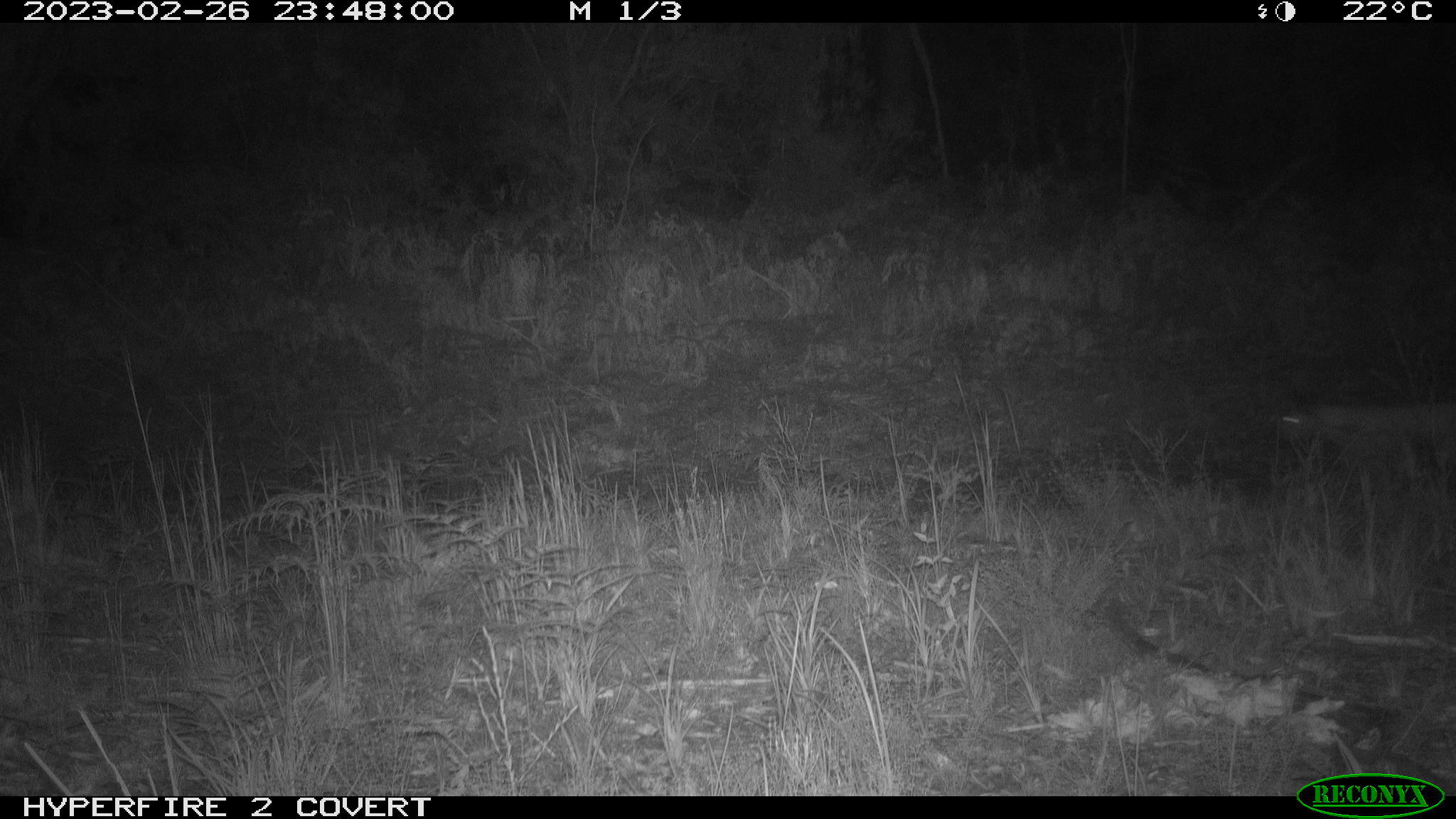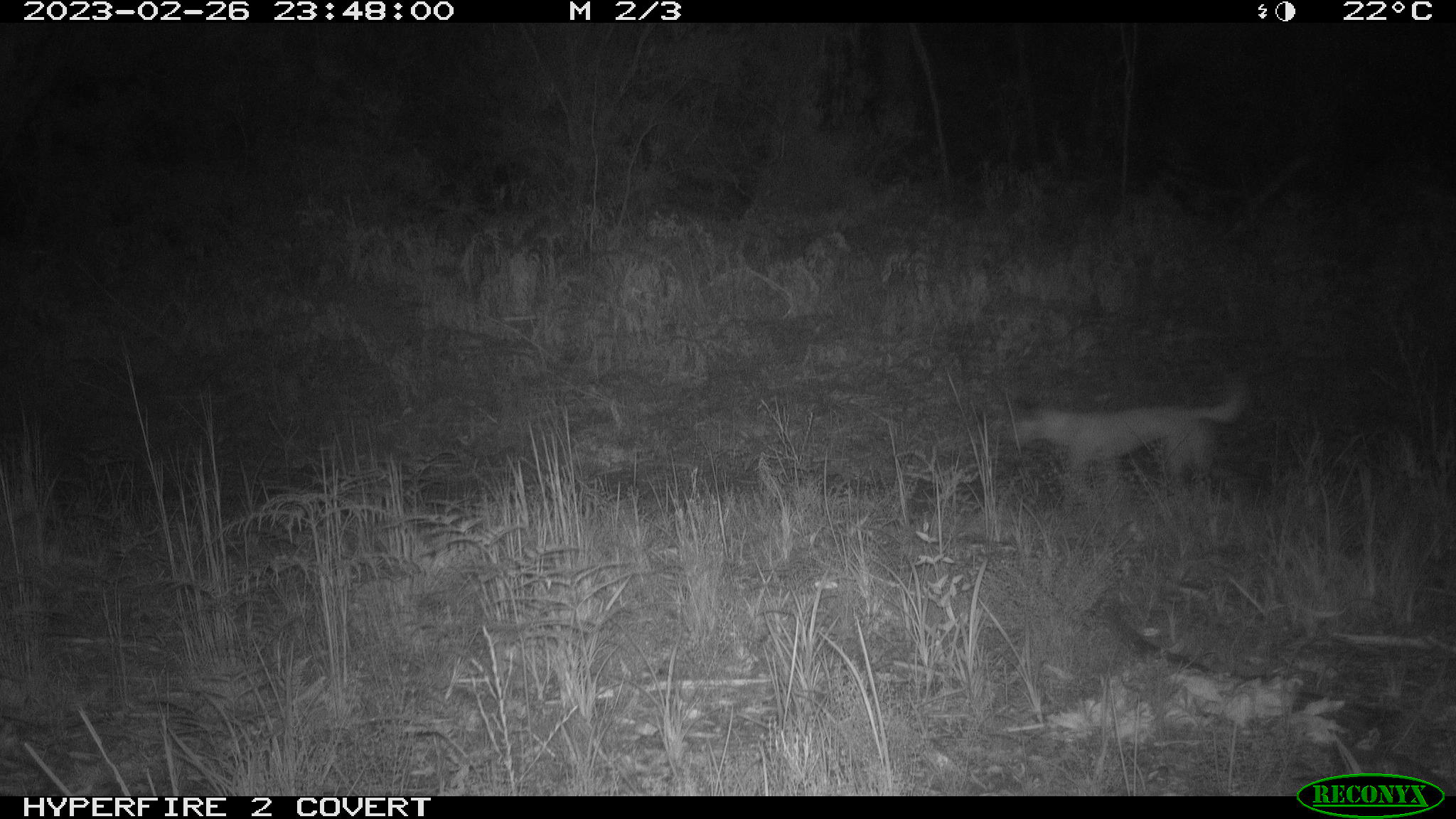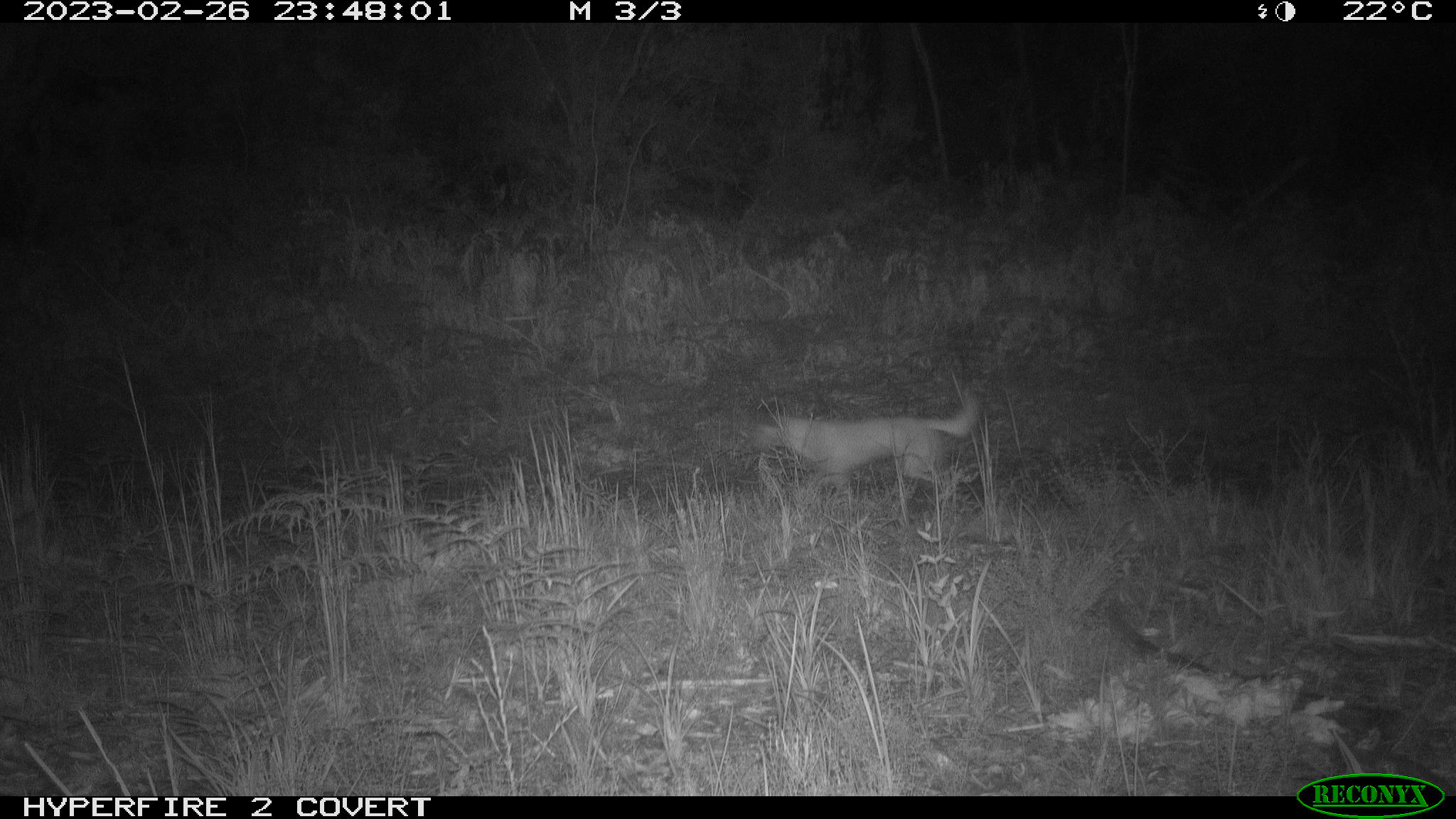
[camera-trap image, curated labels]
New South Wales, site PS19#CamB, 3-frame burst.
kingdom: Animalia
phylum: Chordata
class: Mammalia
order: Carnivora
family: Canidae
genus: Canis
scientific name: Canis familiaris dingo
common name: dingo